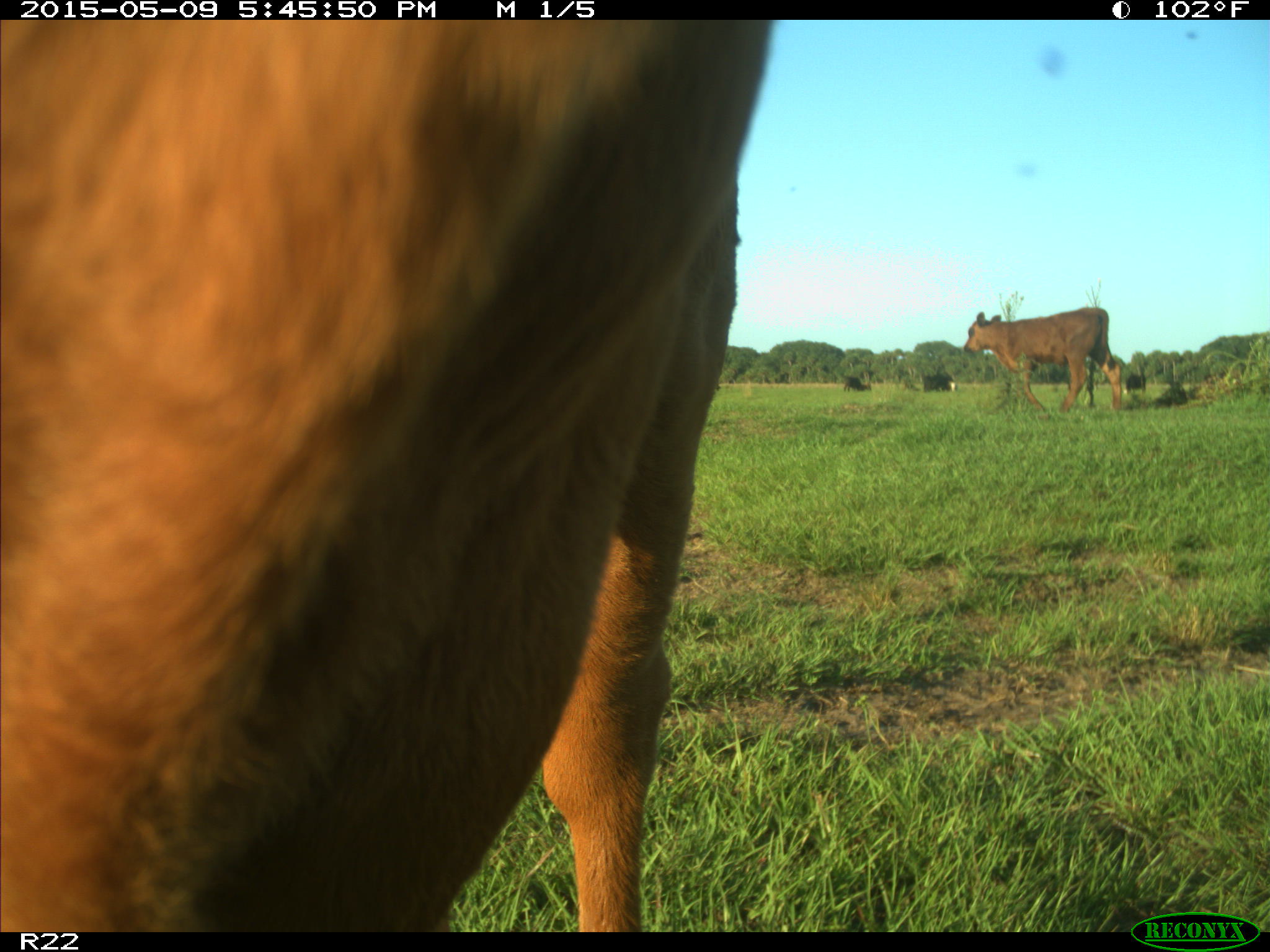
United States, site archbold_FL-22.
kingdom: Animalia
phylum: Chordata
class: Mammalia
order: Artiodactyla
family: Bovidae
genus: Bos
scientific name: Bos taurus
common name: domestic cow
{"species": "Bos taurus (domestic cow)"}